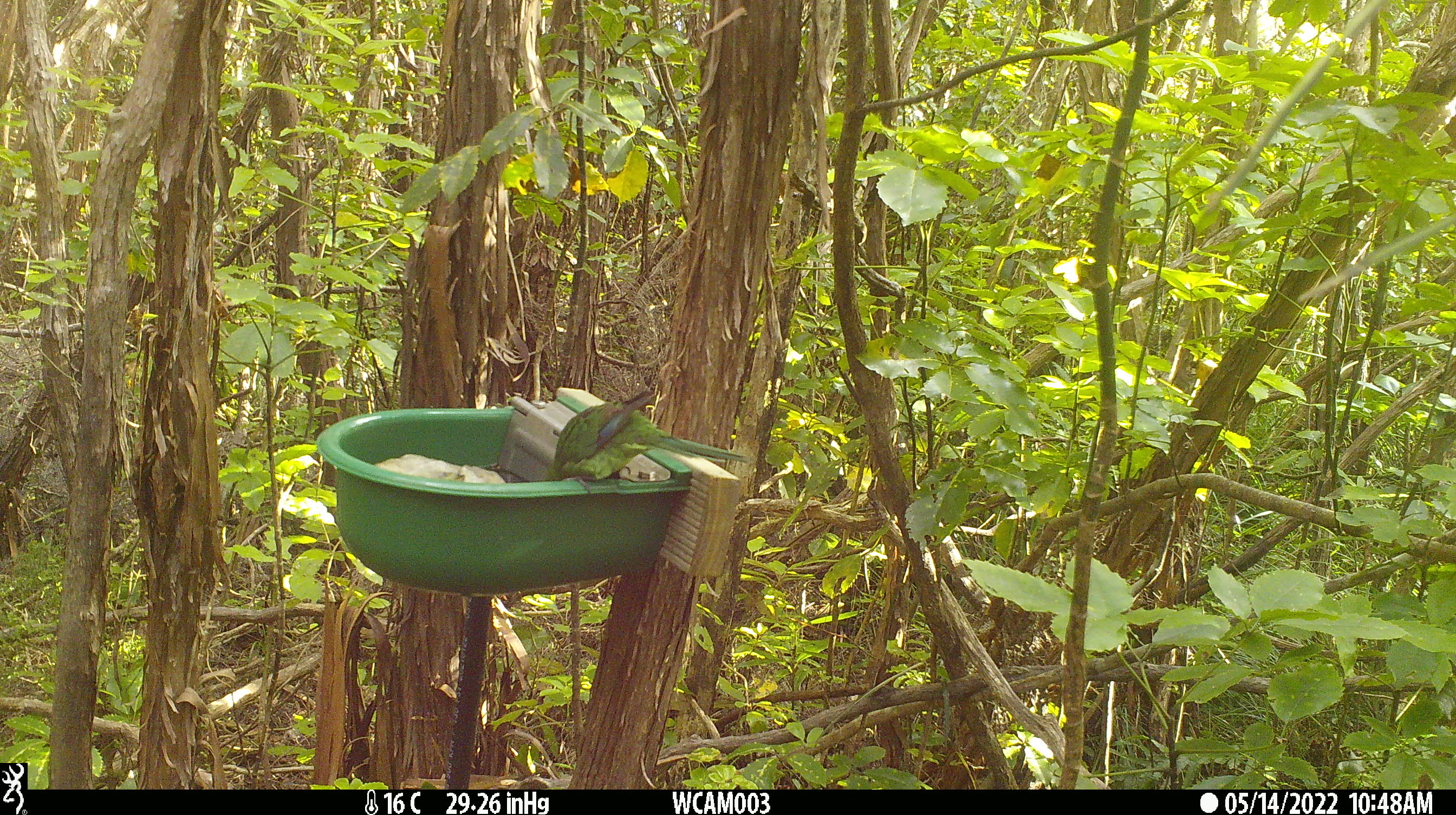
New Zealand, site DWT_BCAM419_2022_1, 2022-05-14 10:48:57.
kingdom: Animalia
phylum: Chordata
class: Aves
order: Psittaciformes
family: Psittaculidae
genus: Cyanoramphus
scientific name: Cyanoramphus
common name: parakeet